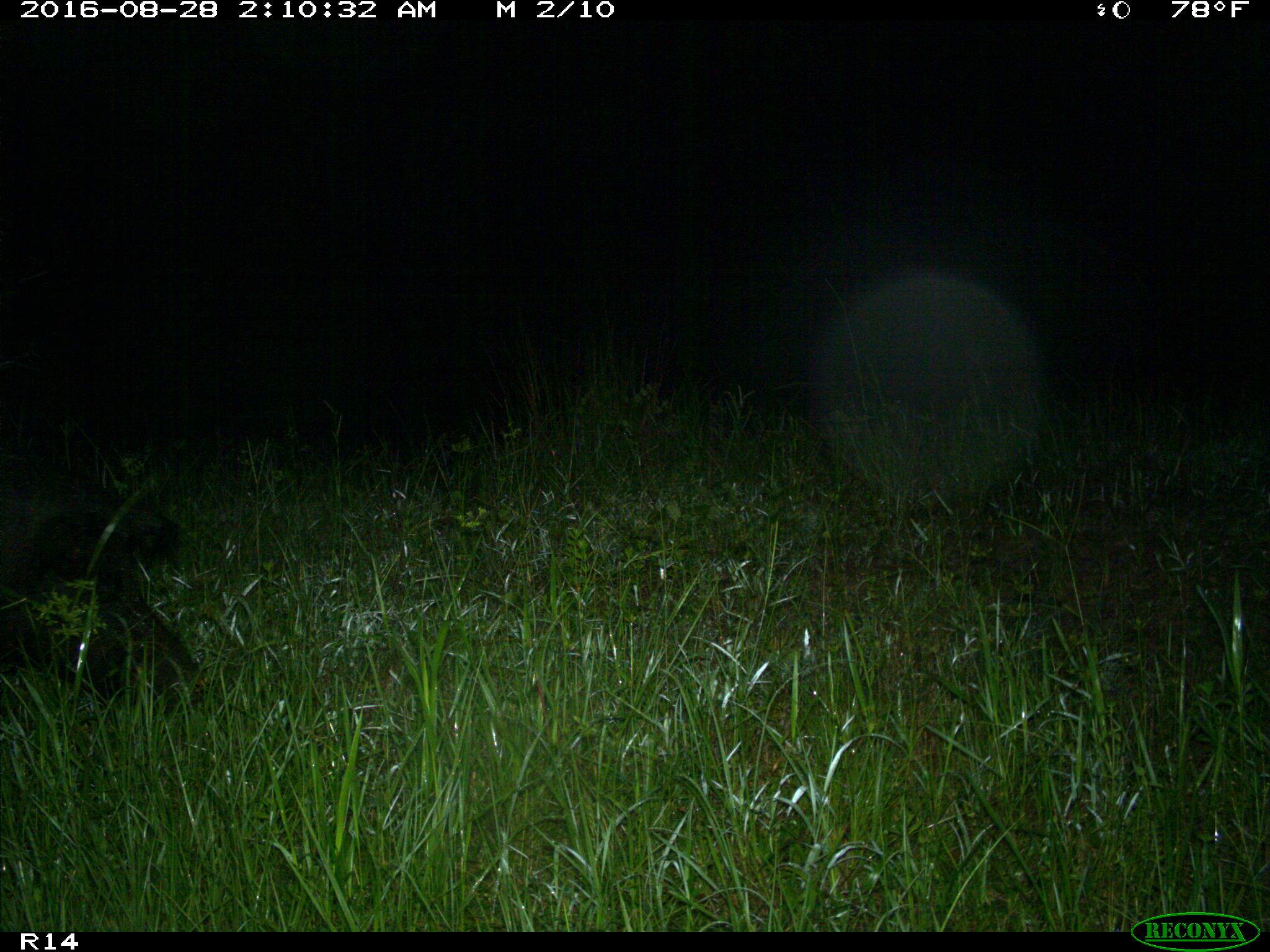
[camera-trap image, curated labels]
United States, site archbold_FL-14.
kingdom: Animalia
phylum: Chordata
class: Mammalia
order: Artiodactyla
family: Suidae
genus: Sus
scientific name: Sus scrofa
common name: wild boar